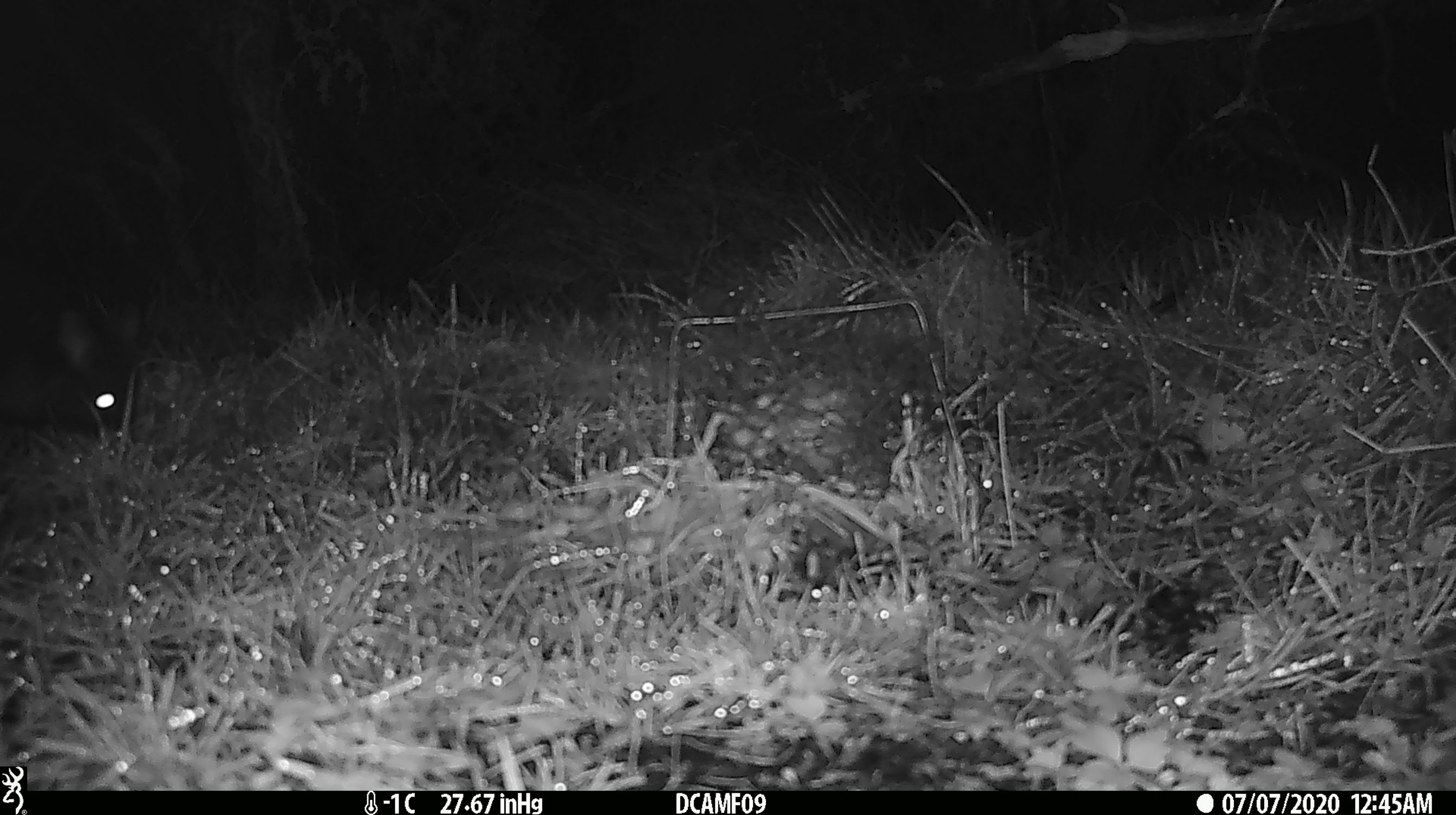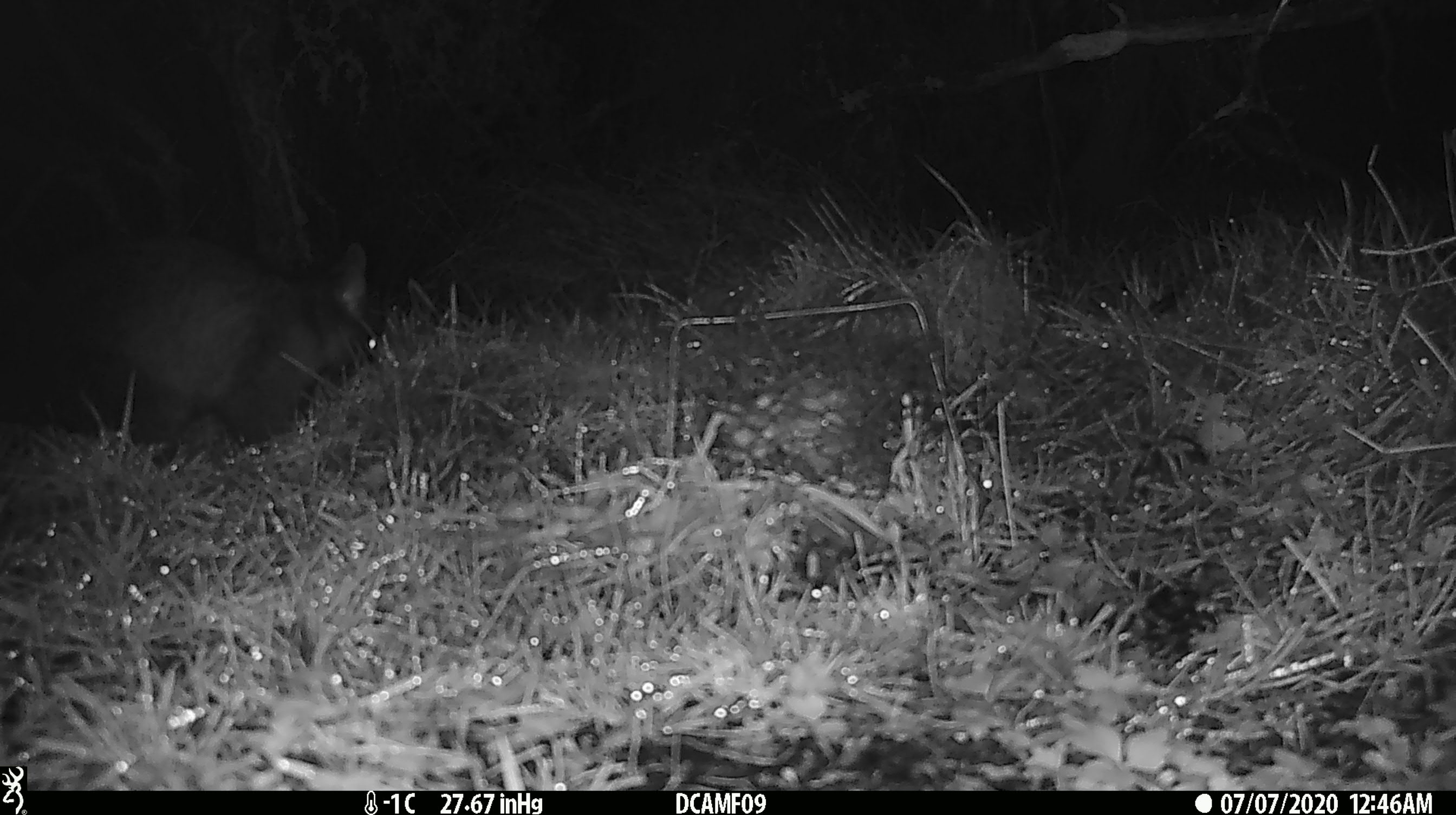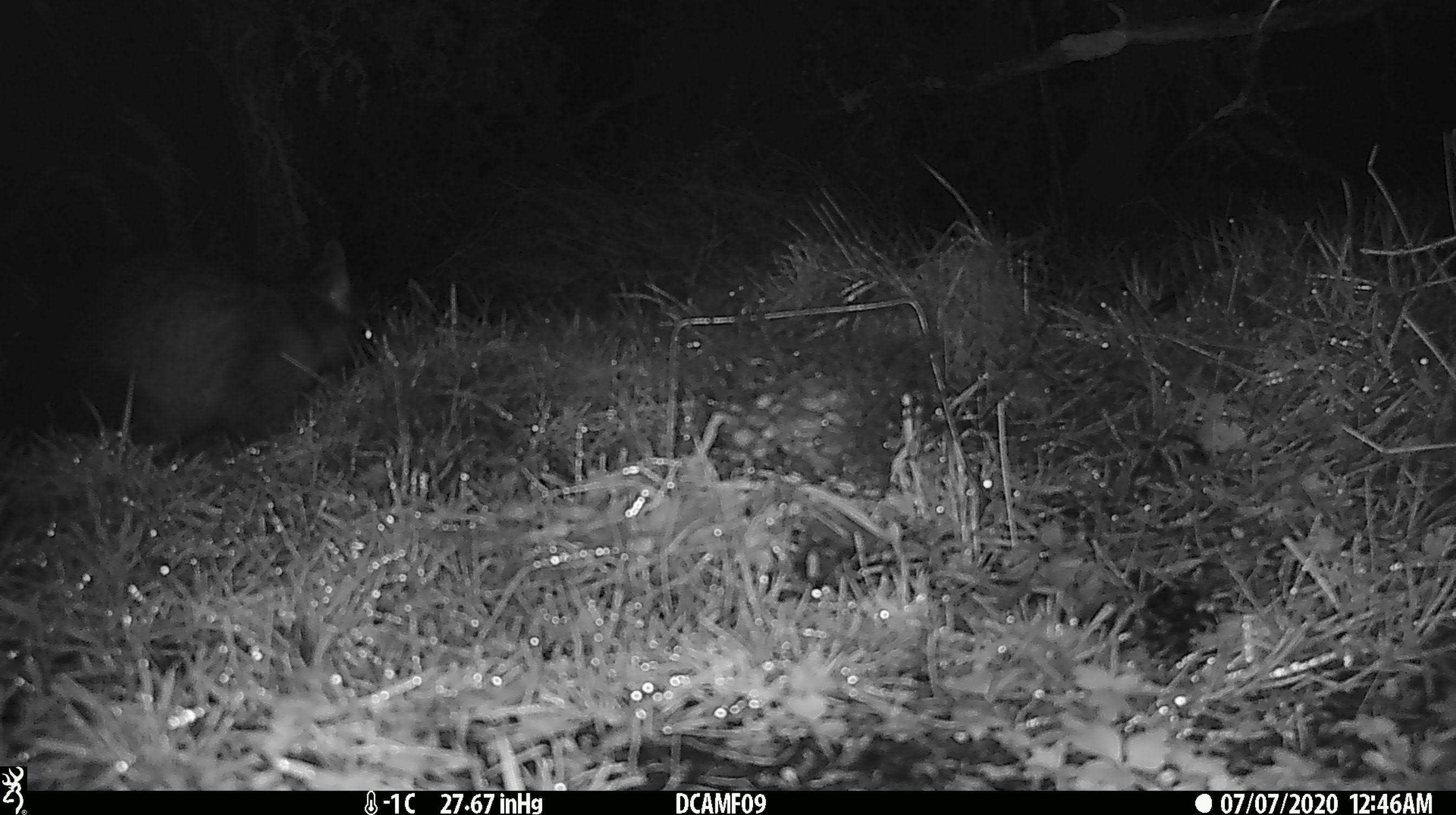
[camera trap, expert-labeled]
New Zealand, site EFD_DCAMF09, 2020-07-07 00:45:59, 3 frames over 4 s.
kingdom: Animalia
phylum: Chordata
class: Mammalia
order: Diprotodontia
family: Phalangeridae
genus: Trichosurus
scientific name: Trichosurus vulpecula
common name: common brushtail possum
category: possum